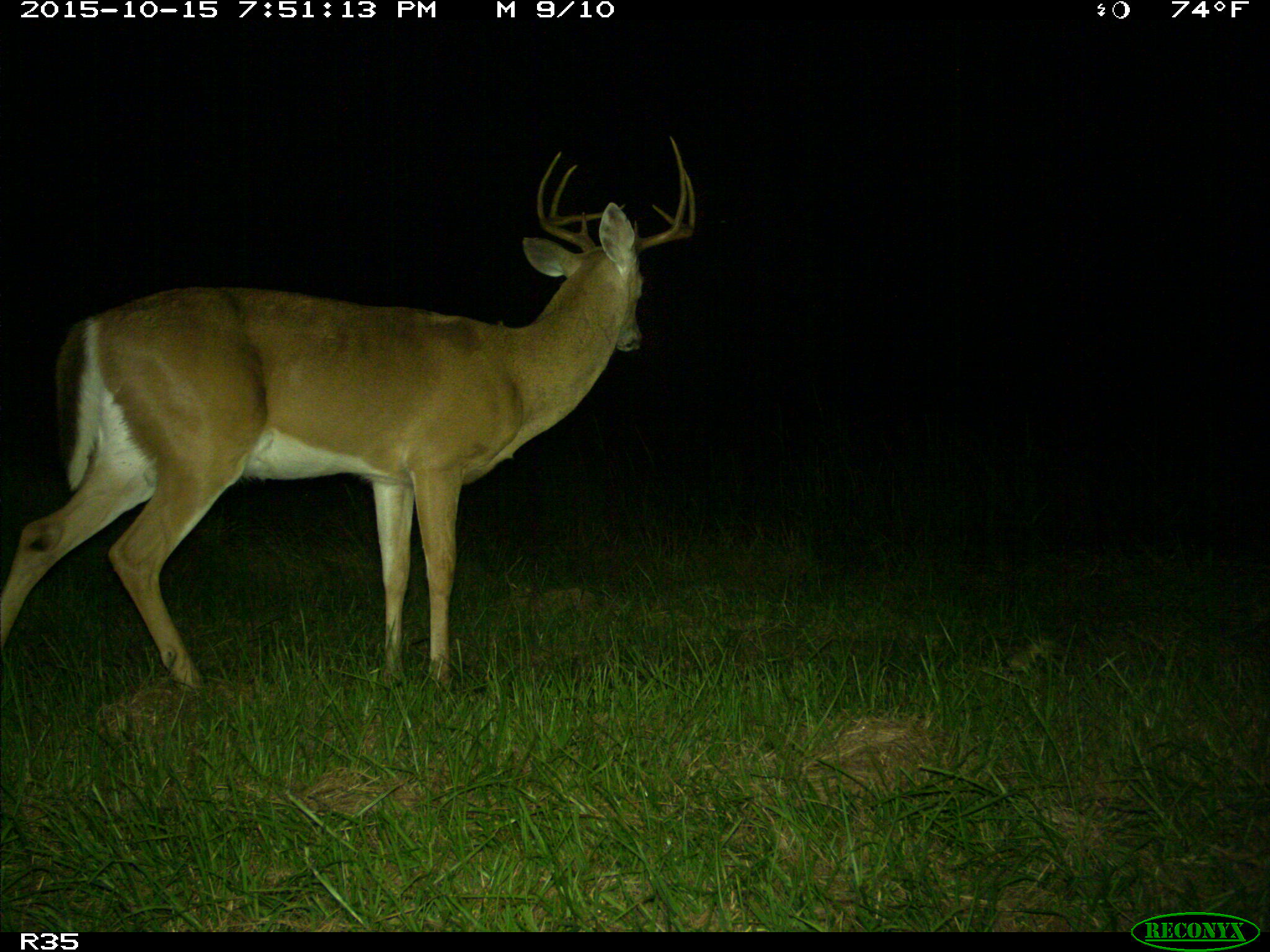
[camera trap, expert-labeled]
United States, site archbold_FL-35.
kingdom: Animalia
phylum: Chordata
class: Mammalia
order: Artiodactyla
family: Cervidae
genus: Odocoileus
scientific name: Odocoileus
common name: deer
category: unidentified deer